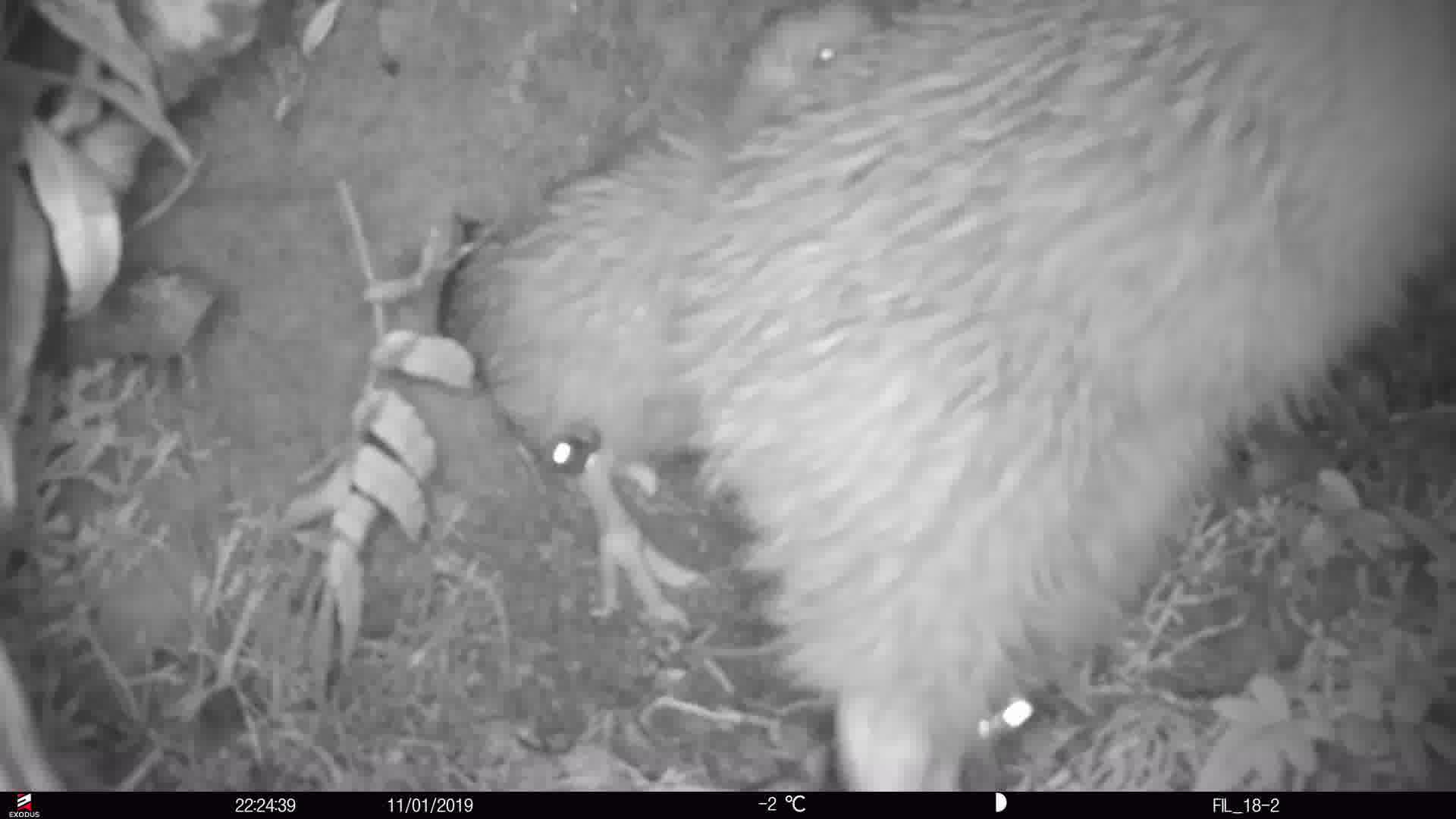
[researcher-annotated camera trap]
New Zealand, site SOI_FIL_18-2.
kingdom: Animalia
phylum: Chordata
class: Aves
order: Apterygiformes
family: Apterygidae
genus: Apteryx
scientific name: Apteryx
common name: kiwi